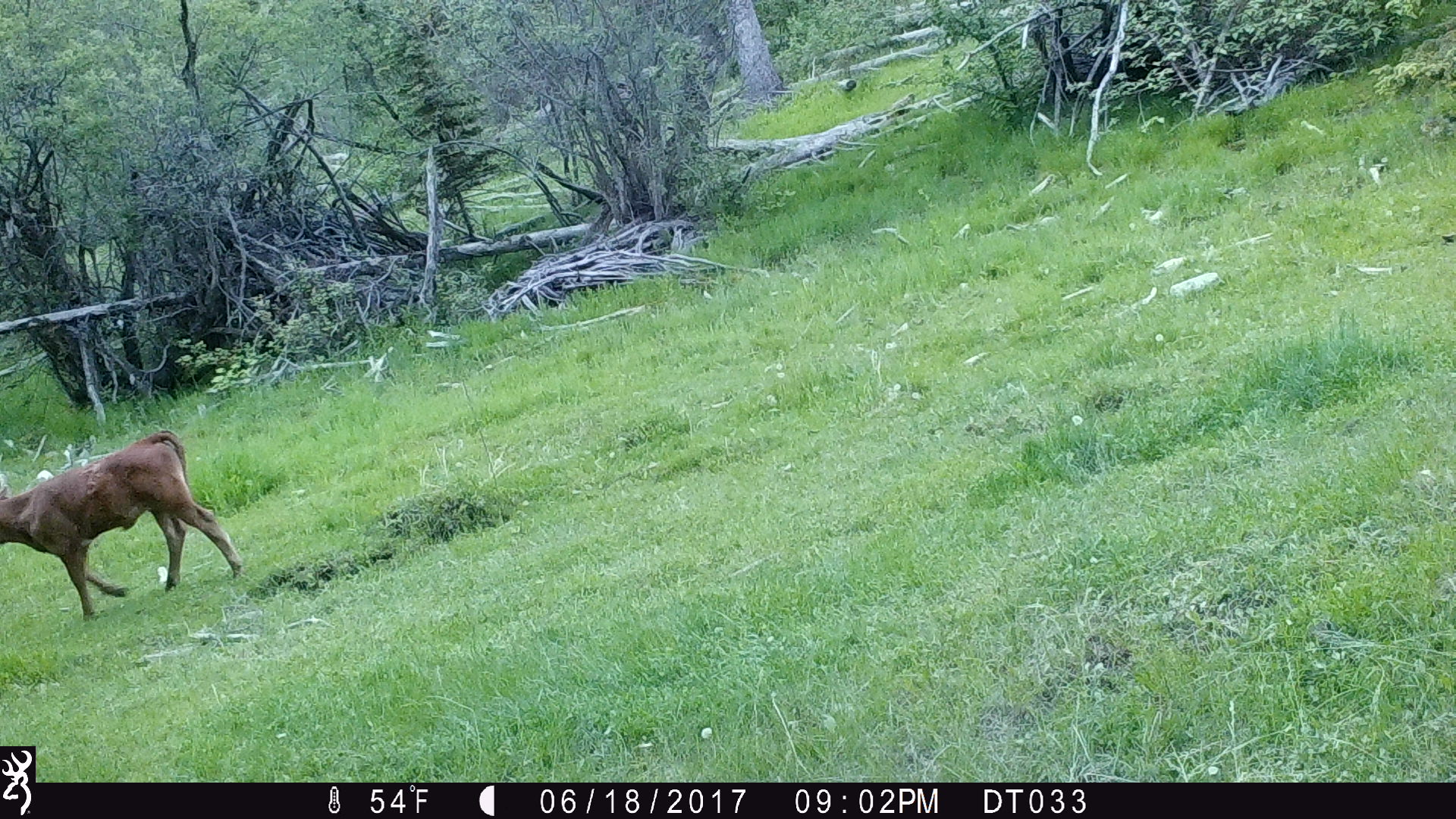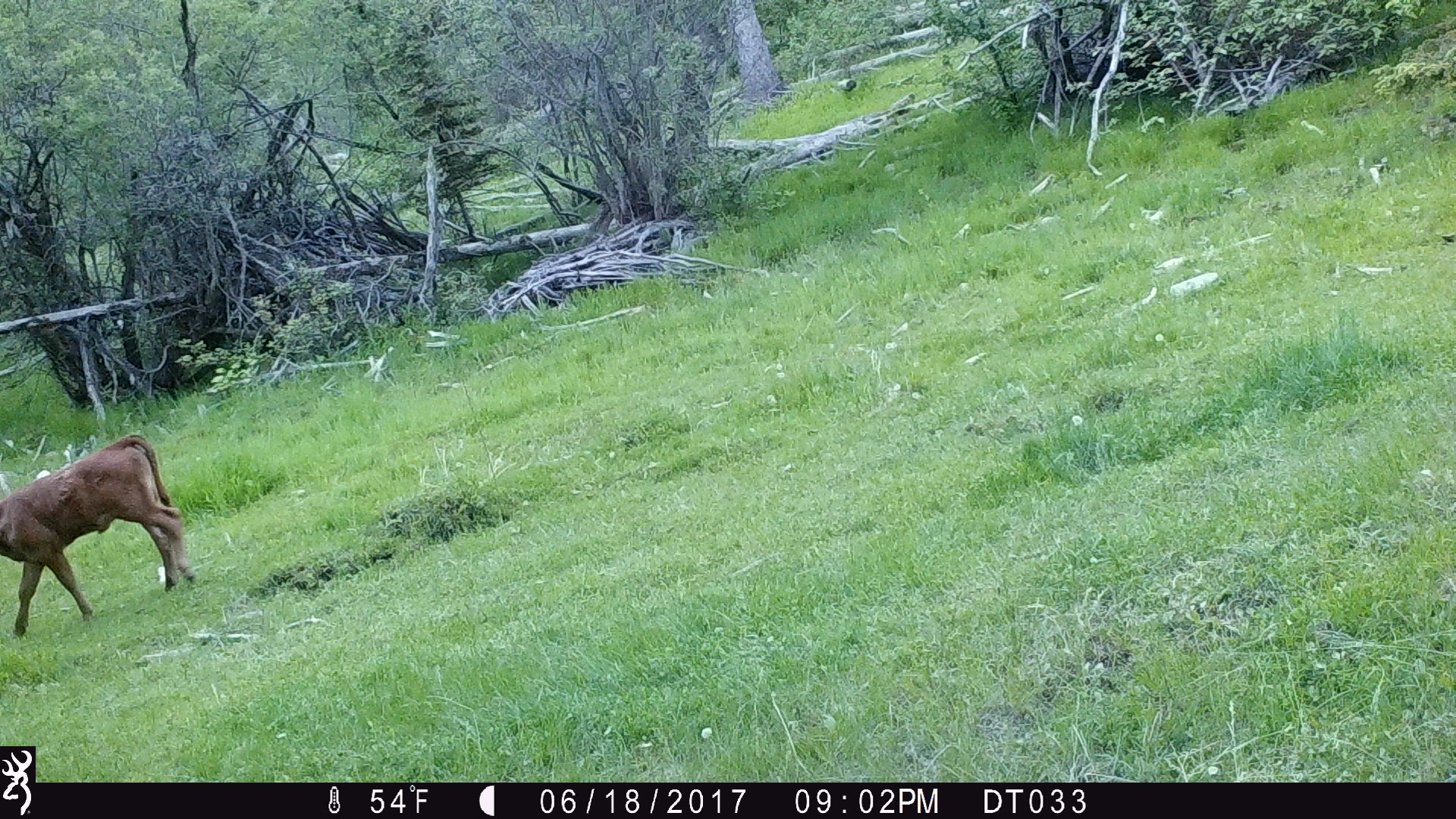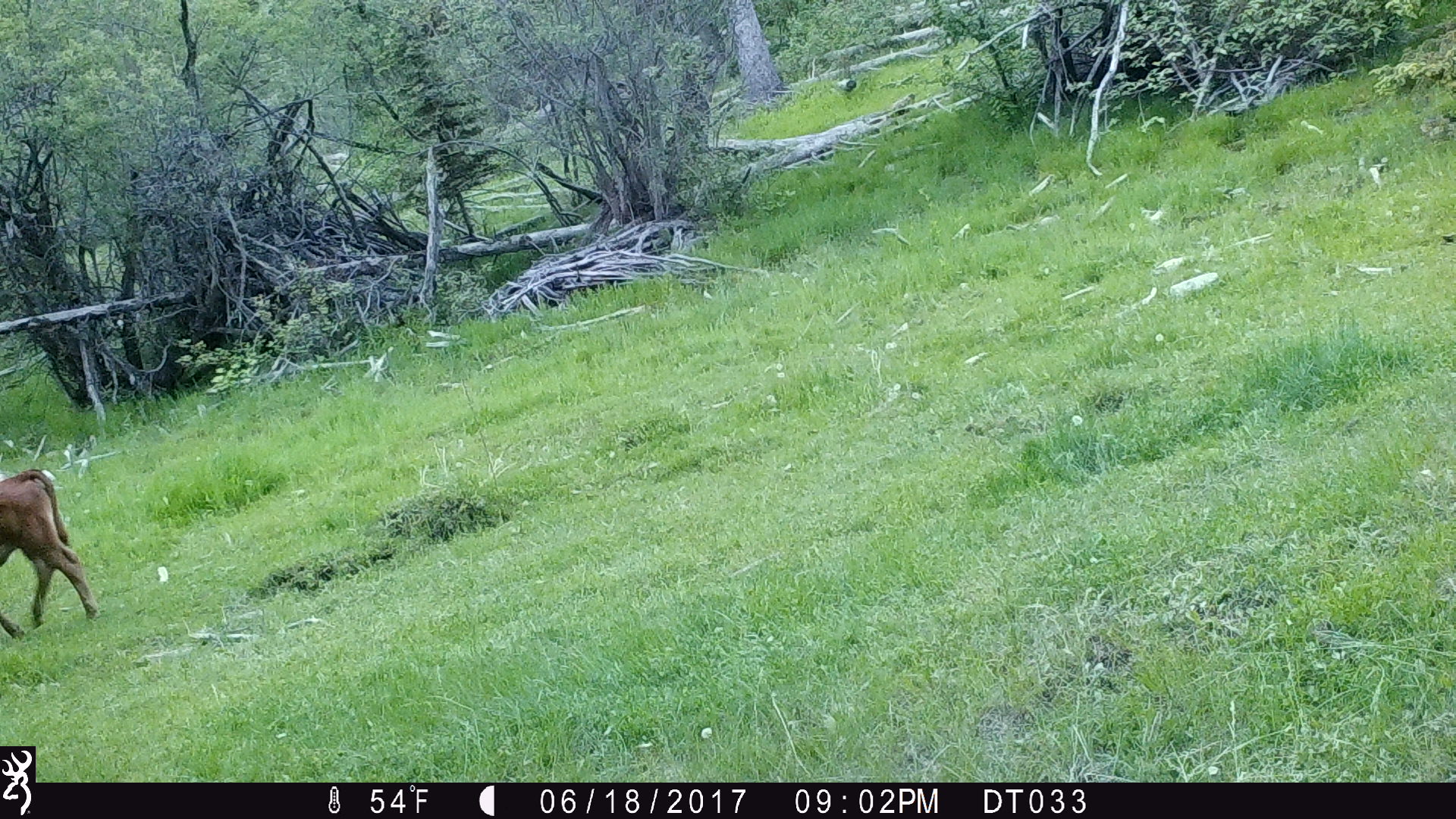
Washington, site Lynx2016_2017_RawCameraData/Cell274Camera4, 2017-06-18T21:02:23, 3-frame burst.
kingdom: Animalia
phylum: Chordata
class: Mammalia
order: Artiodactyla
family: Bovidae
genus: Bos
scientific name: Bos taurus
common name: domestic cattle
Domestic cattle (Bos taurus). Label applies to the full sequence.